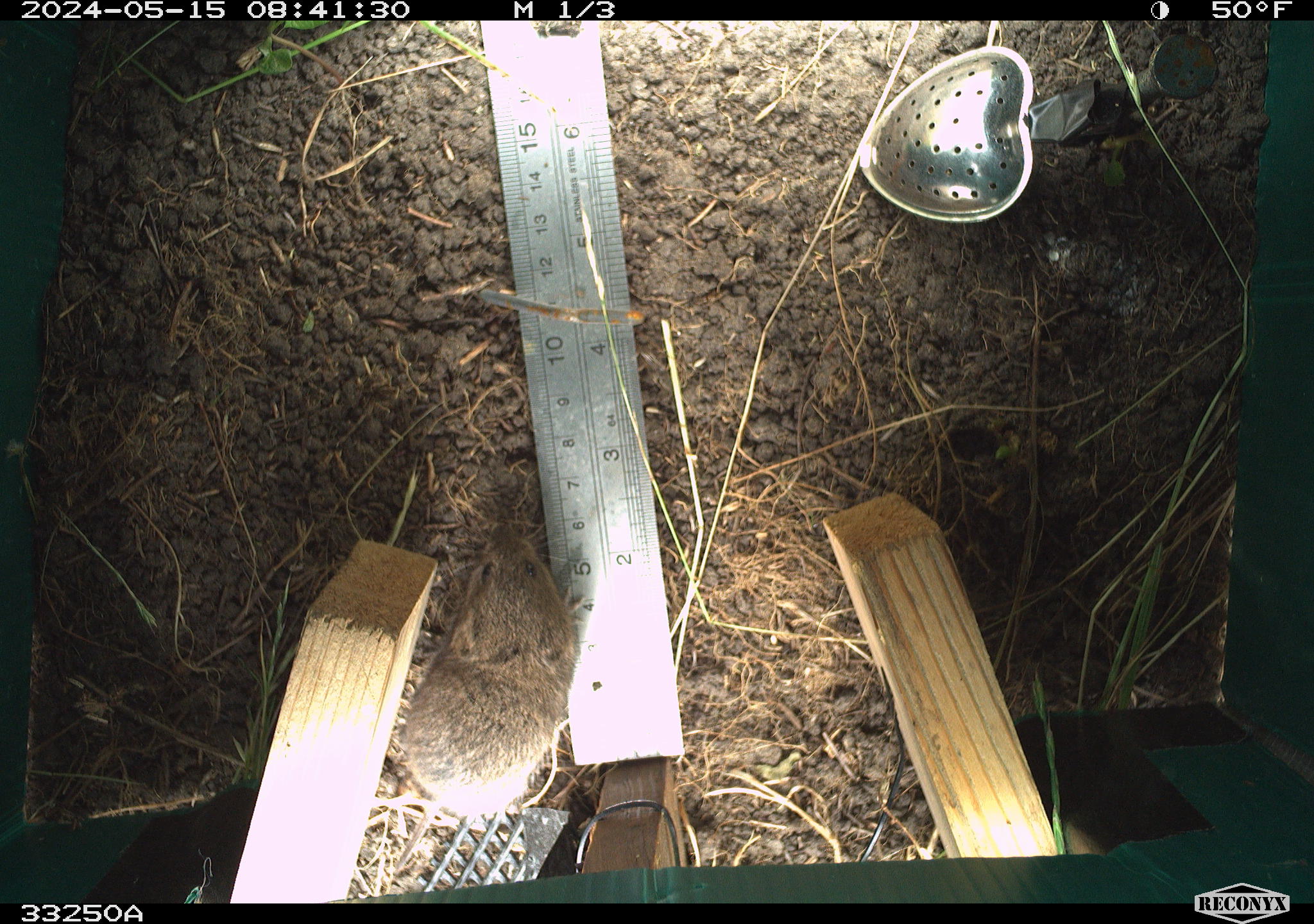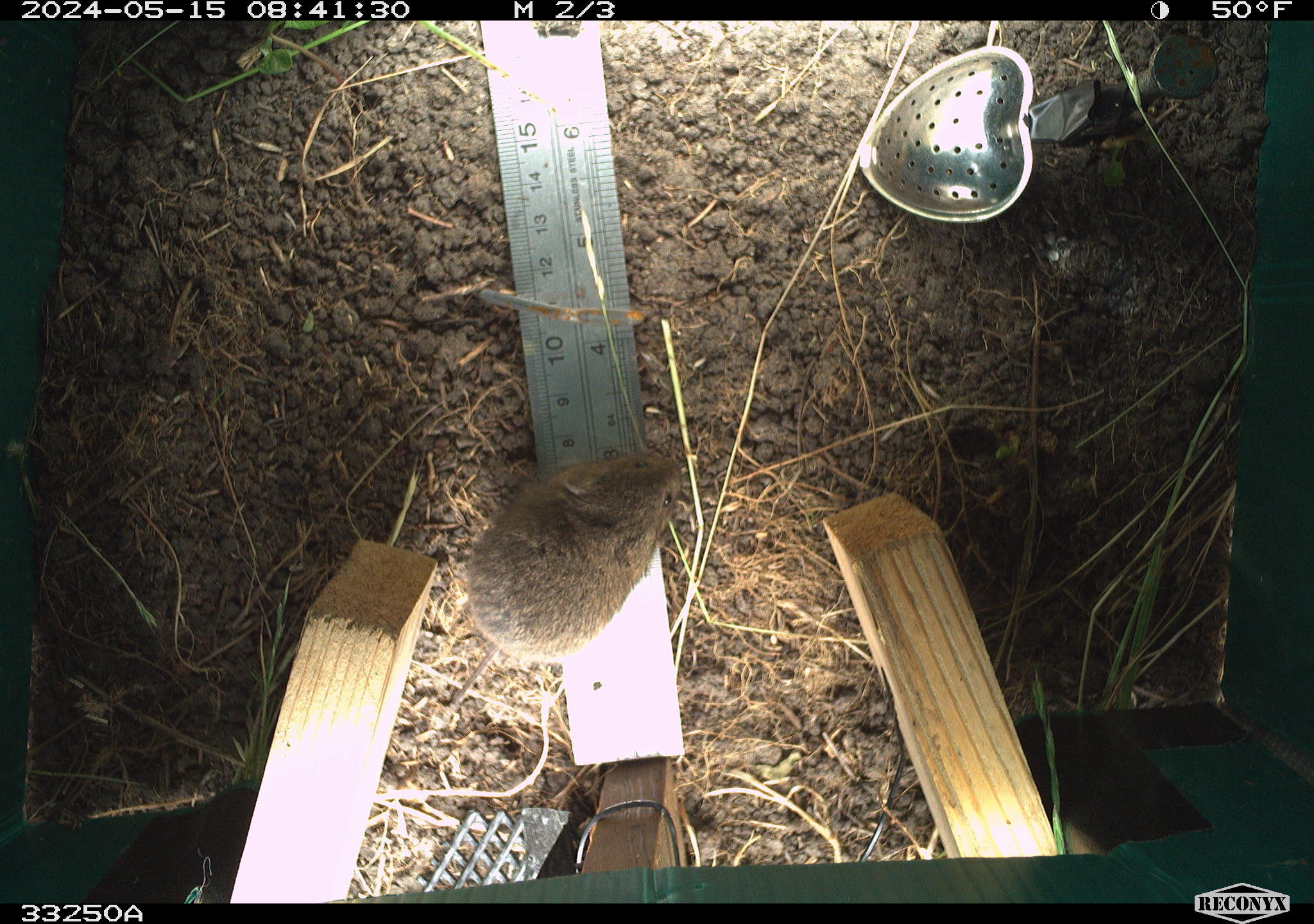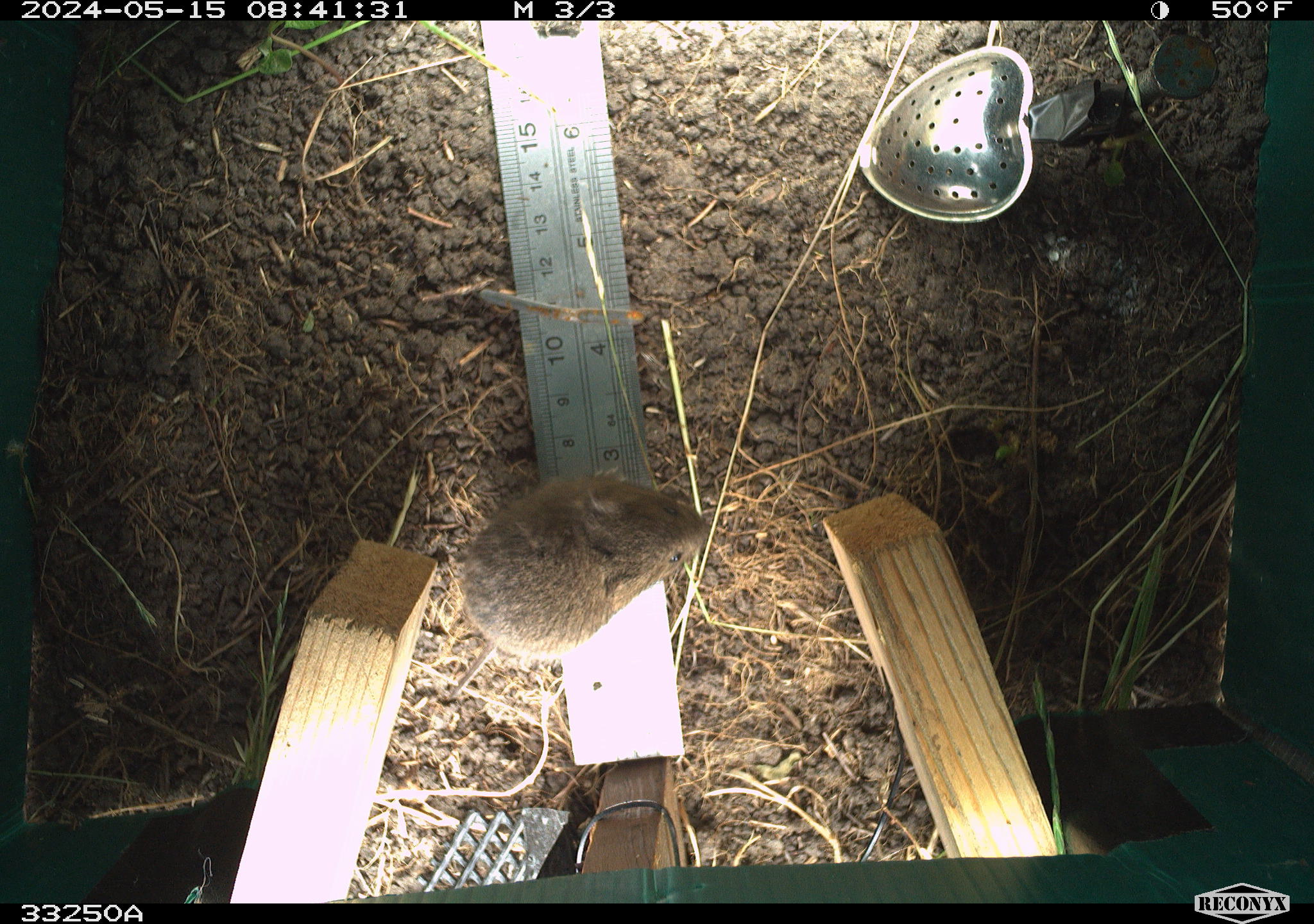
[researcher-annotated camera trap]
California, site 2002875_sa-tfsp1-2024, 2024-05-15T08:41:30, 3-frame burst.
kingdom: Animalia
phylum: Chordata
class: Mammalia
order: Rodentia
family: Cricetidae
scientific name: Arvicolinae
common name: voles, lemmings, and muskrats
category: arvicolinae subfamily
Arvicolinae subfamily (voles, lemmings, and muskrats) (Arvicolinae).